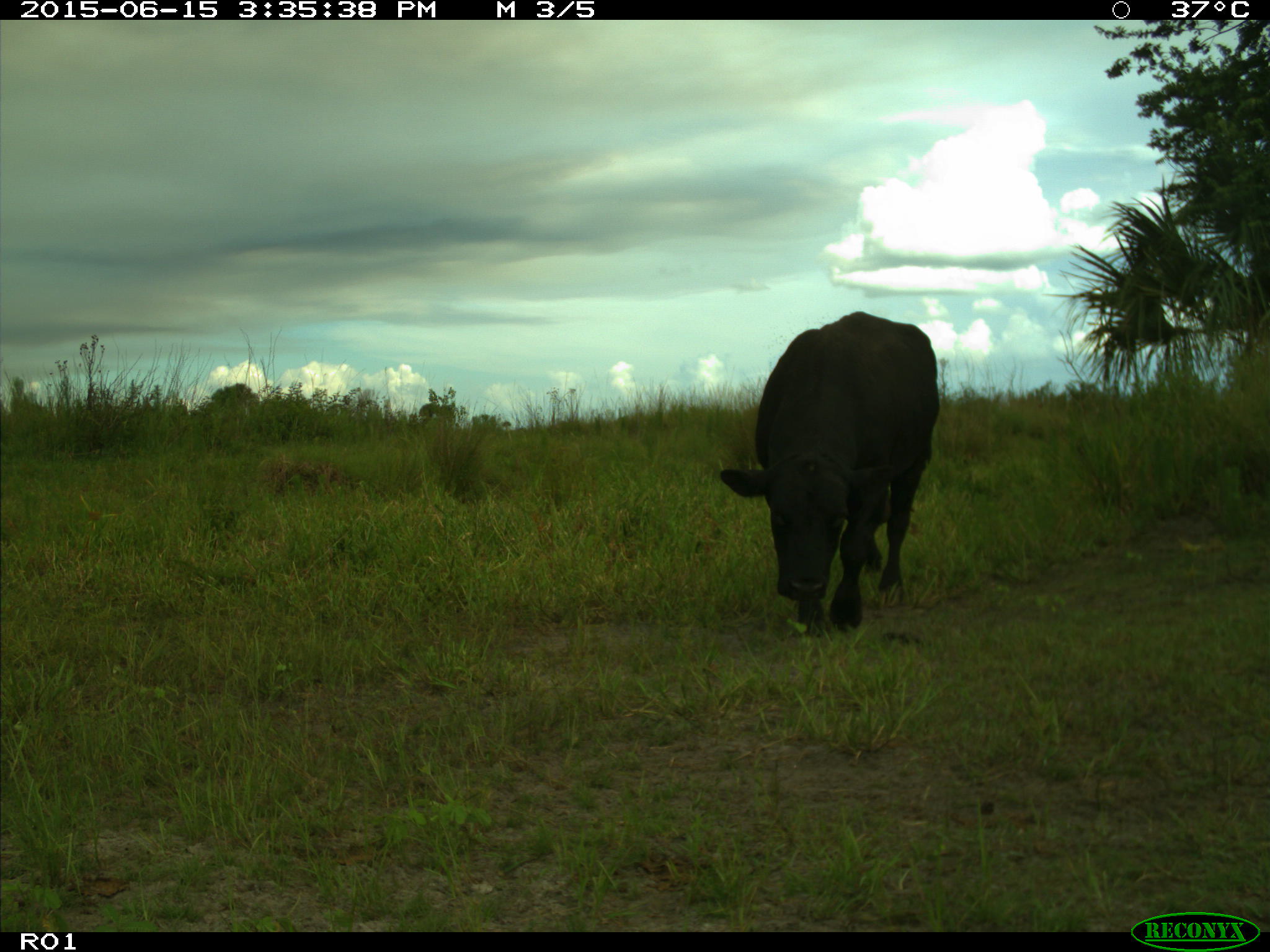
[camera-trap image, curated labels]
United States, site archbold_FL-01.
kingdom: Animalia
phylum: Chordata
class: Mammalia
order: Artiodactyla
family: Bovidae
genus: Bos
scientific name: Bos taurus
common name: domestic cow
Bos taurus (domestic cow).